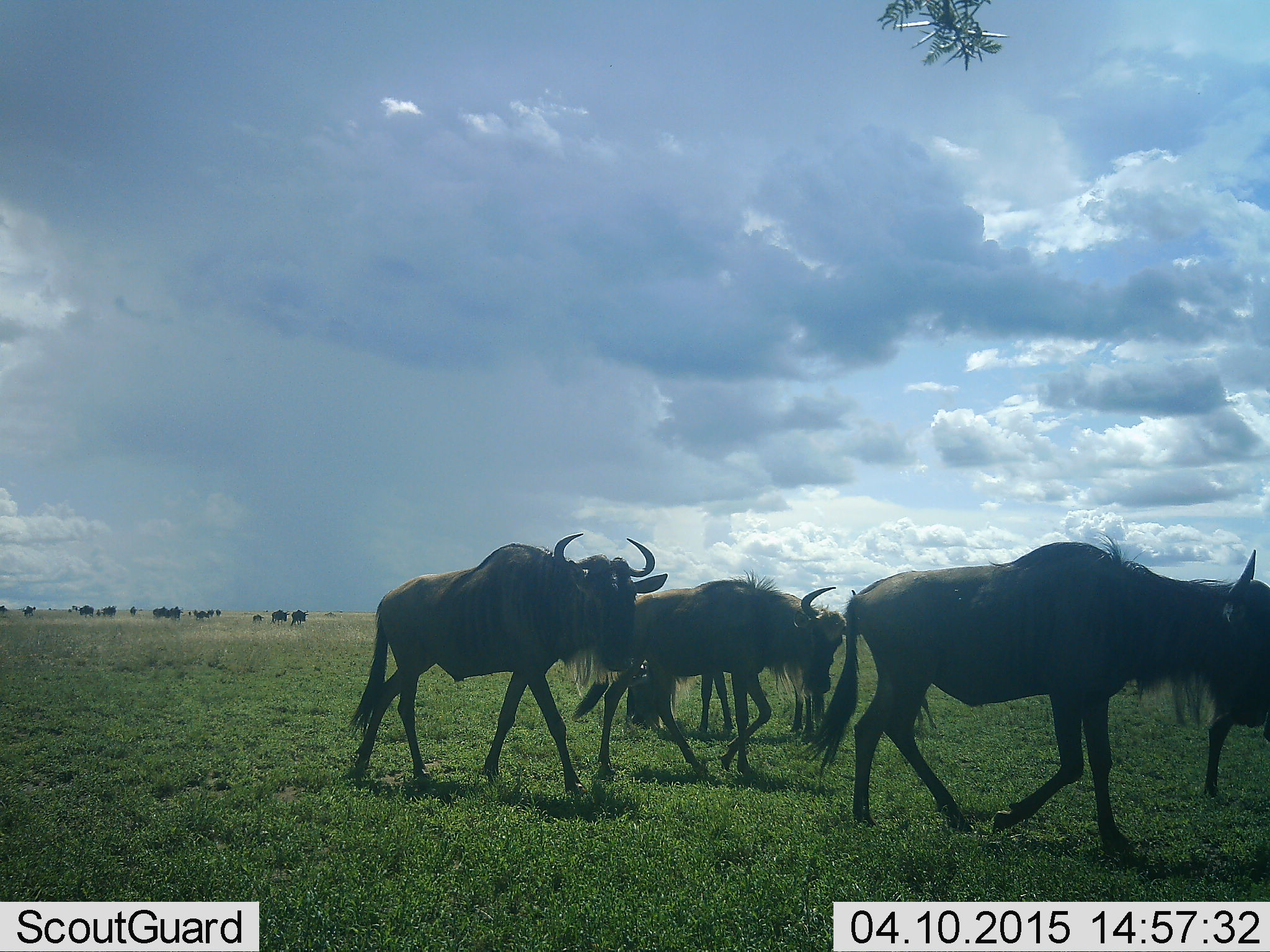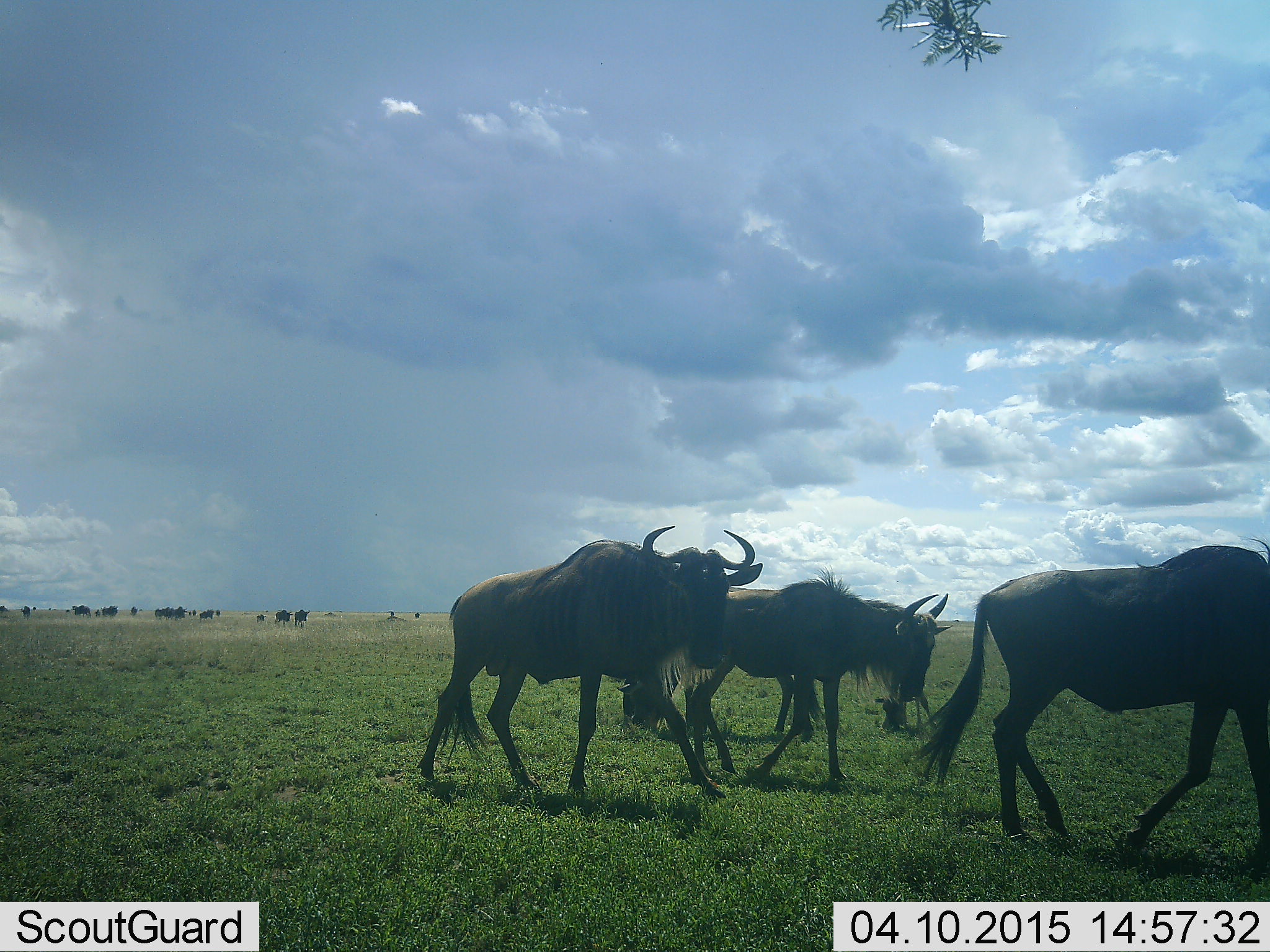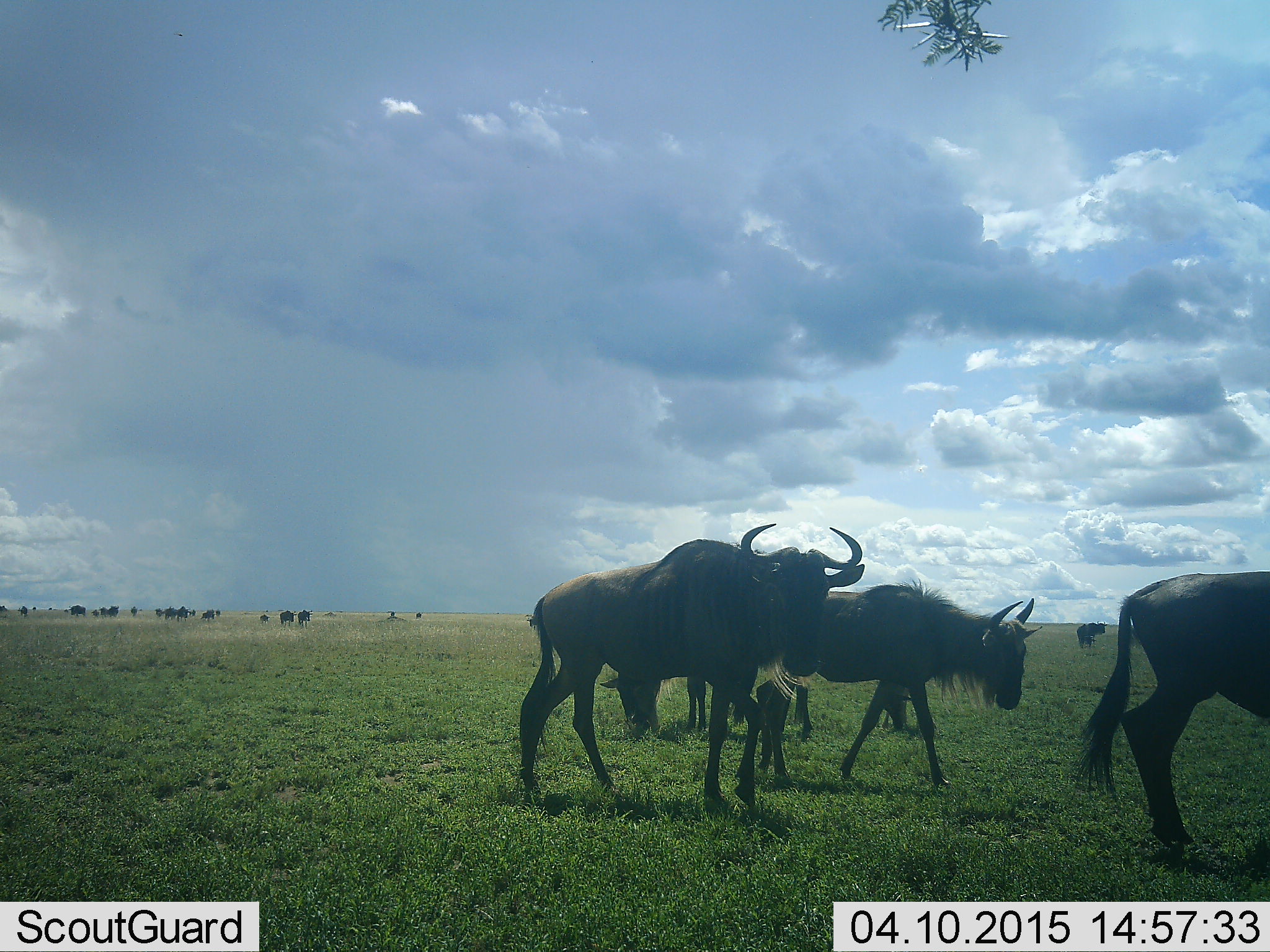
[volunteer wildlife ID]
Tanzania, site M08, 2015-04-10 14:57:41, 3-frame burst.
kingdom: Animalia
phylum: Chordata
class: Mammalia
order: Artiodactyla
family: Bovidae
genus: Connochaetes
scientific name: Connochaetes taurinus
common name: blue wildebeest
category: wildebeest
Wildebeest (blue wildebeest) (Connochaetes taurinus), count 11-50. Behavior (volunteer vote fractions): standing 10%, resting 0%, moving 100%, interacting 0%. Young present (vote fraction): 30%. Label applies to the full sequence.